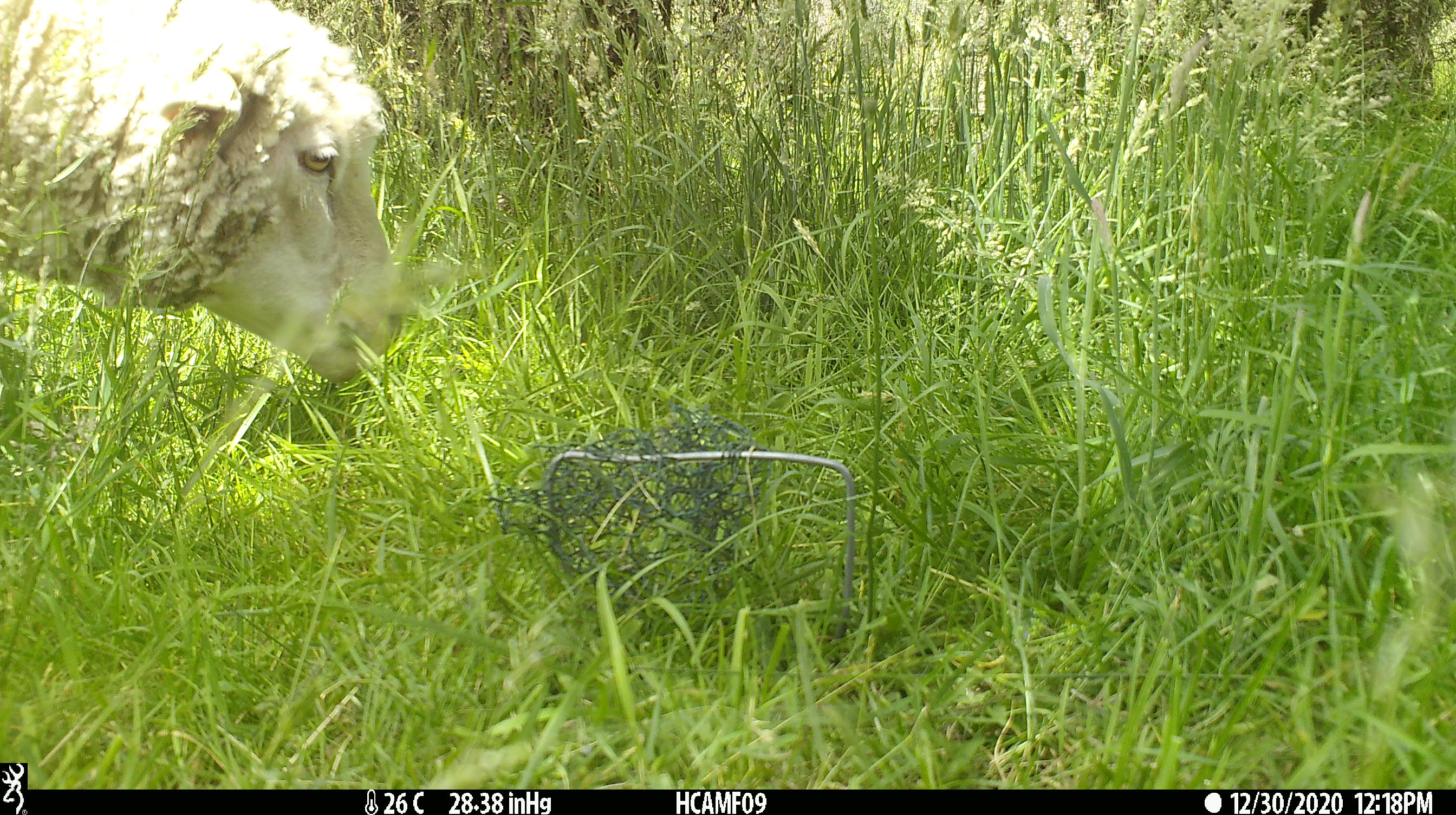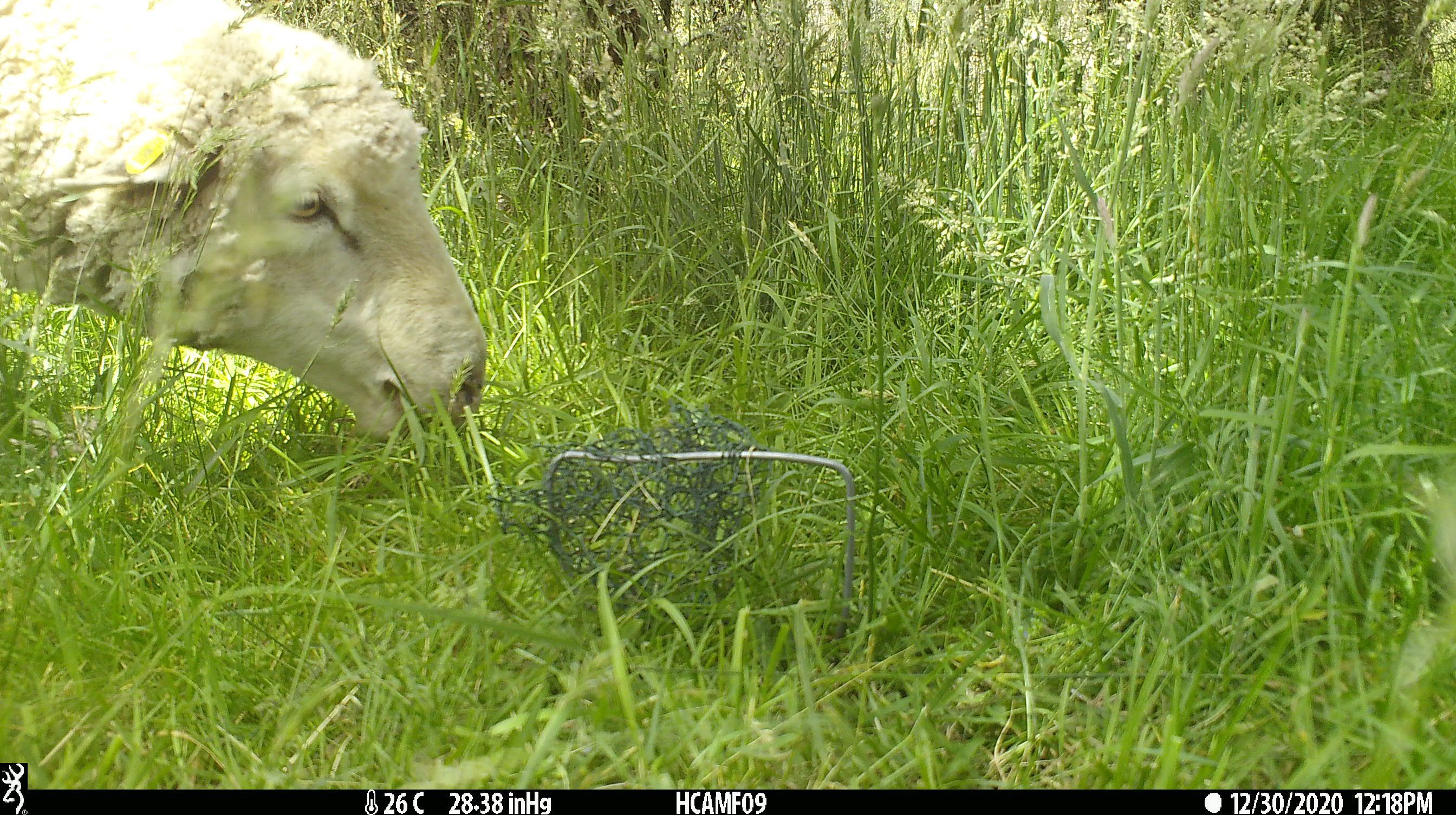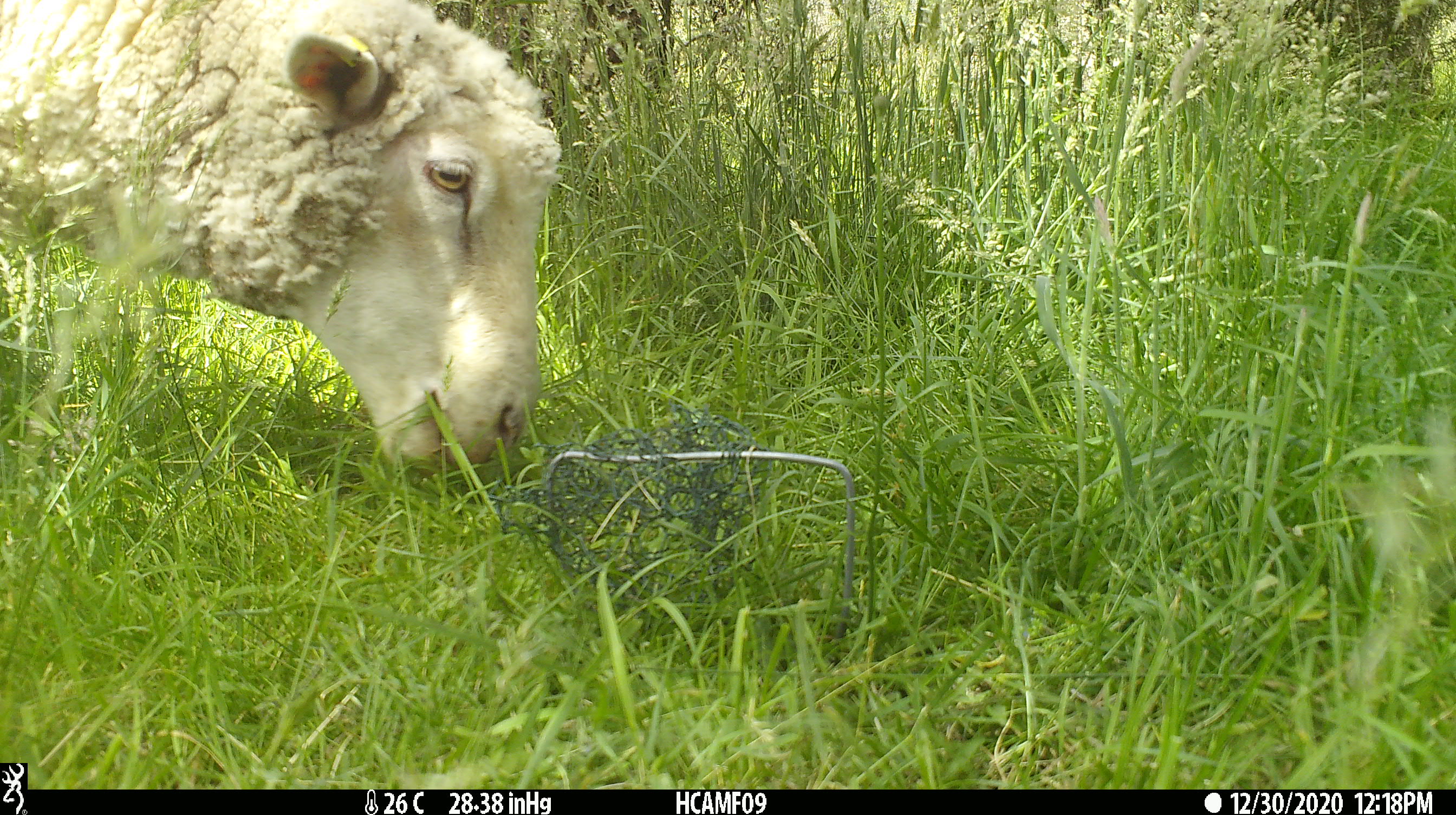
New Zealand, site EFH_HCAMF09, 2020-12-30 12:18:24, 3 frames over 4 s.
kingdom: Animalia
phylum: Chordata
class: Mammalia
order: Artiodactyla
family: Bovidae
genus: Ovis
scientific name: Ovis aries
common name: domestic sheep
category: sheep